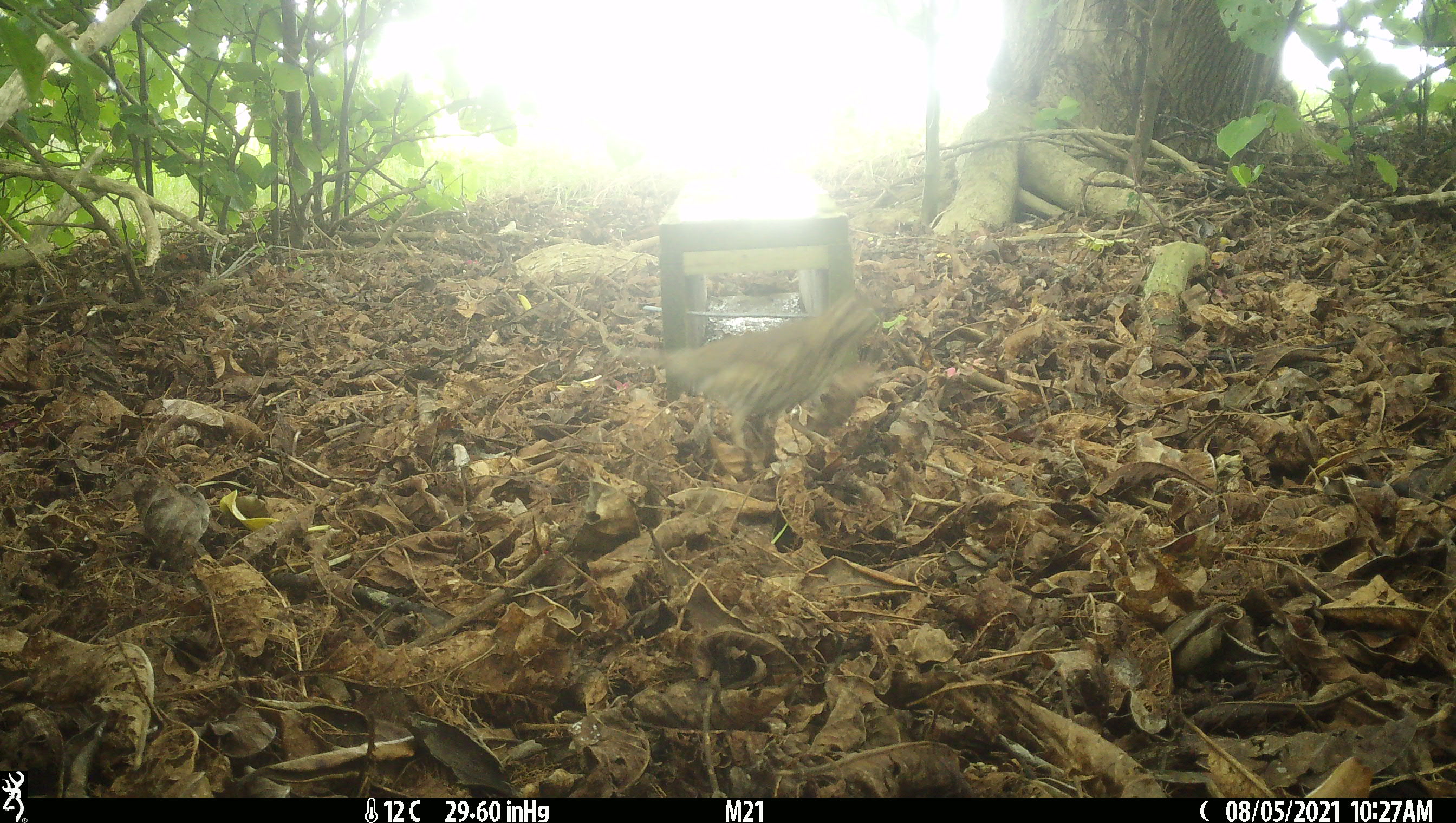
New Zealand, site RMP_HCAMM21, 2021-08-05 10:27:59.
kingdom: Animalia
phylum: Chordata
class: Aves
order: Passeriformes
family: Turdidae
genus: Turdus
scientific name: Turdus philomelos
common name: song thrush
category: thrush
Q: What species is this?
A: Thrush (song thrush) (Turdus philomelos).